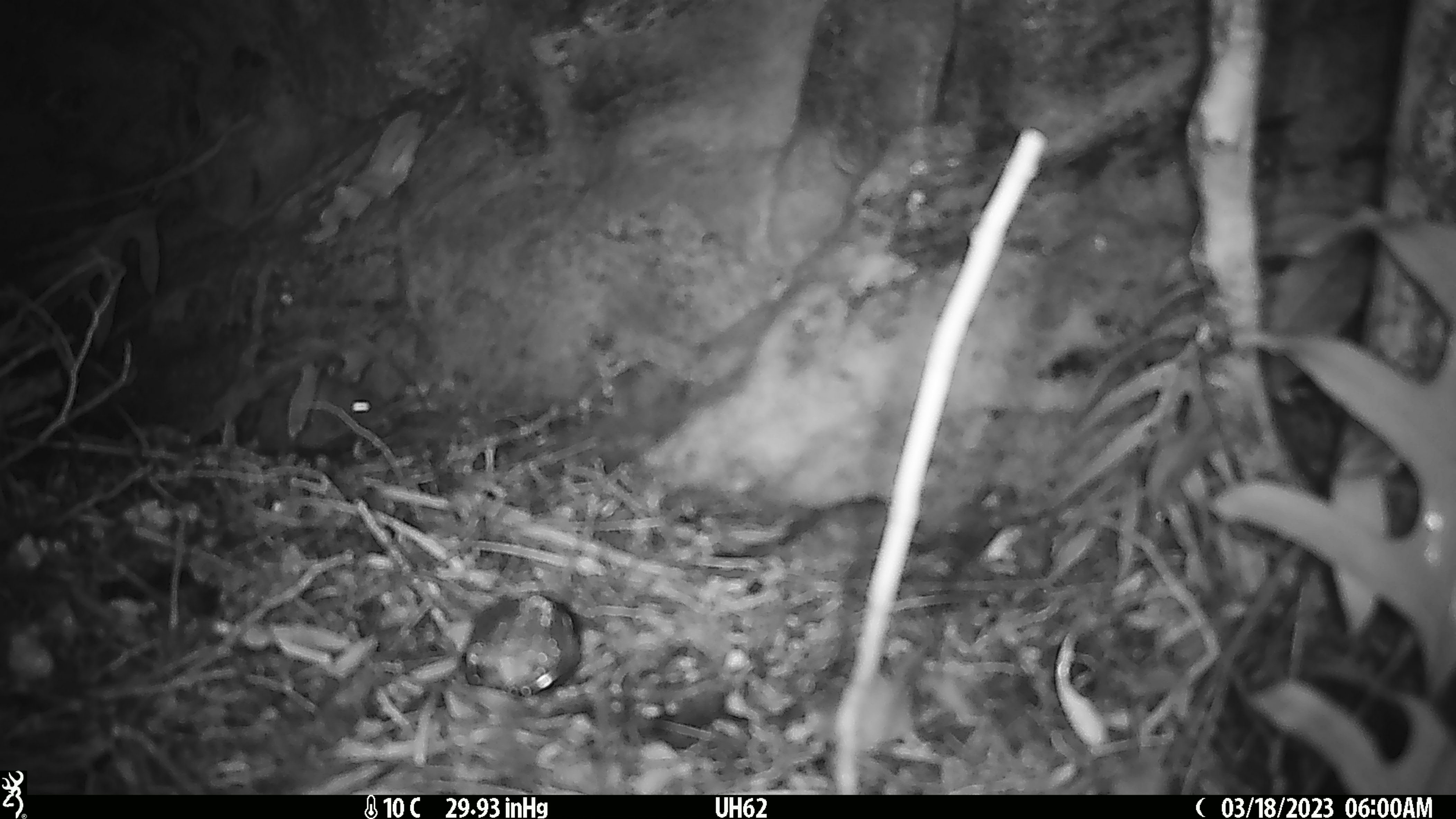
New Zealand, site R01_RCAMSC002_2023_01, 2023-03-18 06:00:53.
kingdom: Animalia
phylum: Chordata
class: Mammalia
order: Rodentia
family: Muridae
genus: Mus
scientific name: Mus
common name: mouse